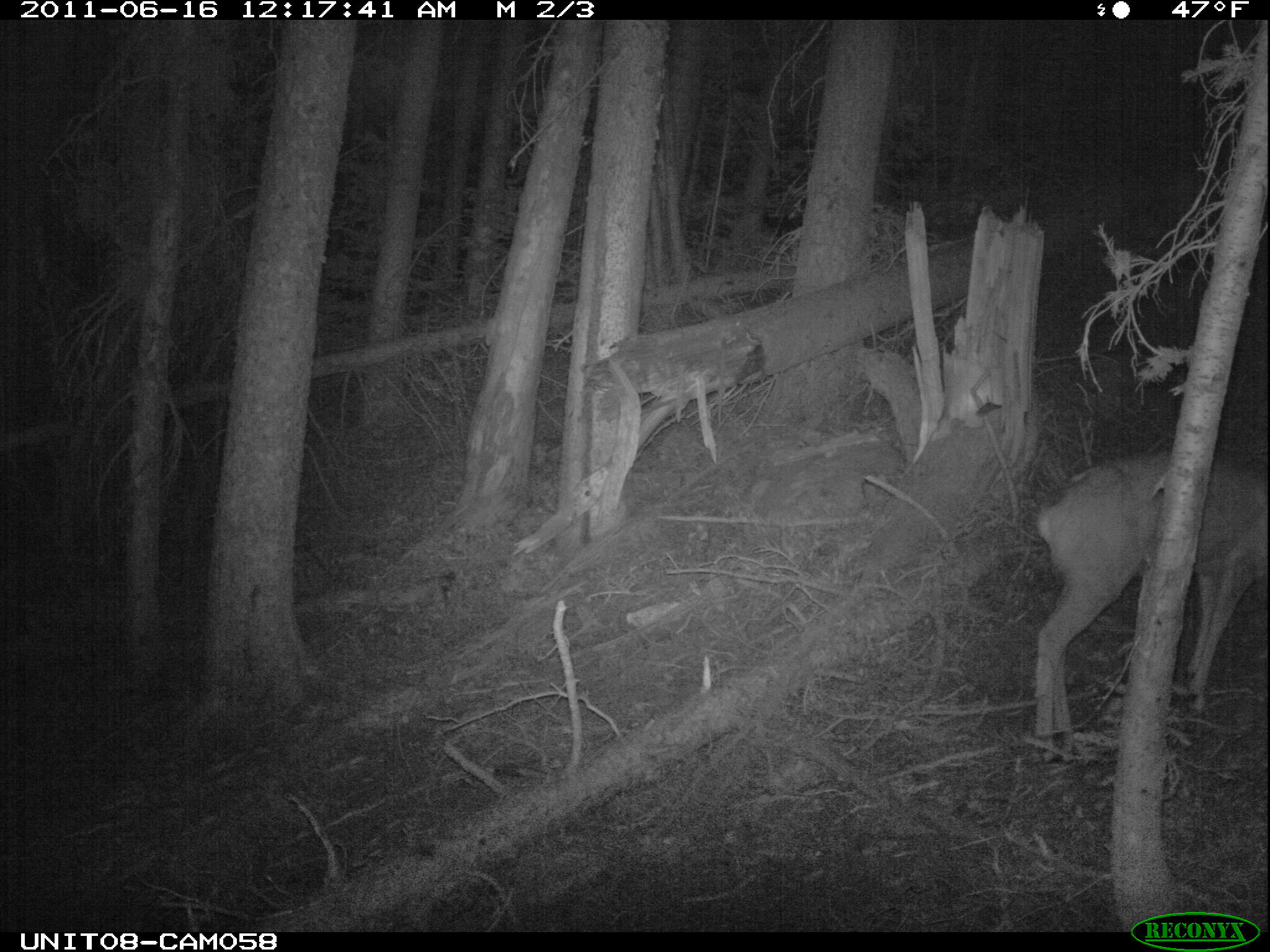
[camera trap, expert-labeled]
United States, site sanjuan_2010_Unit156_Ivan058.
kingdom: Animalia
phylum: Chordata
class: Mammalia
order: Artiodactyla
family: Cervidae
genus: Odocoileus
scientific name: Odocoileus hemionus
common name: mule deer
Odocoileus hemionus (mule deer).